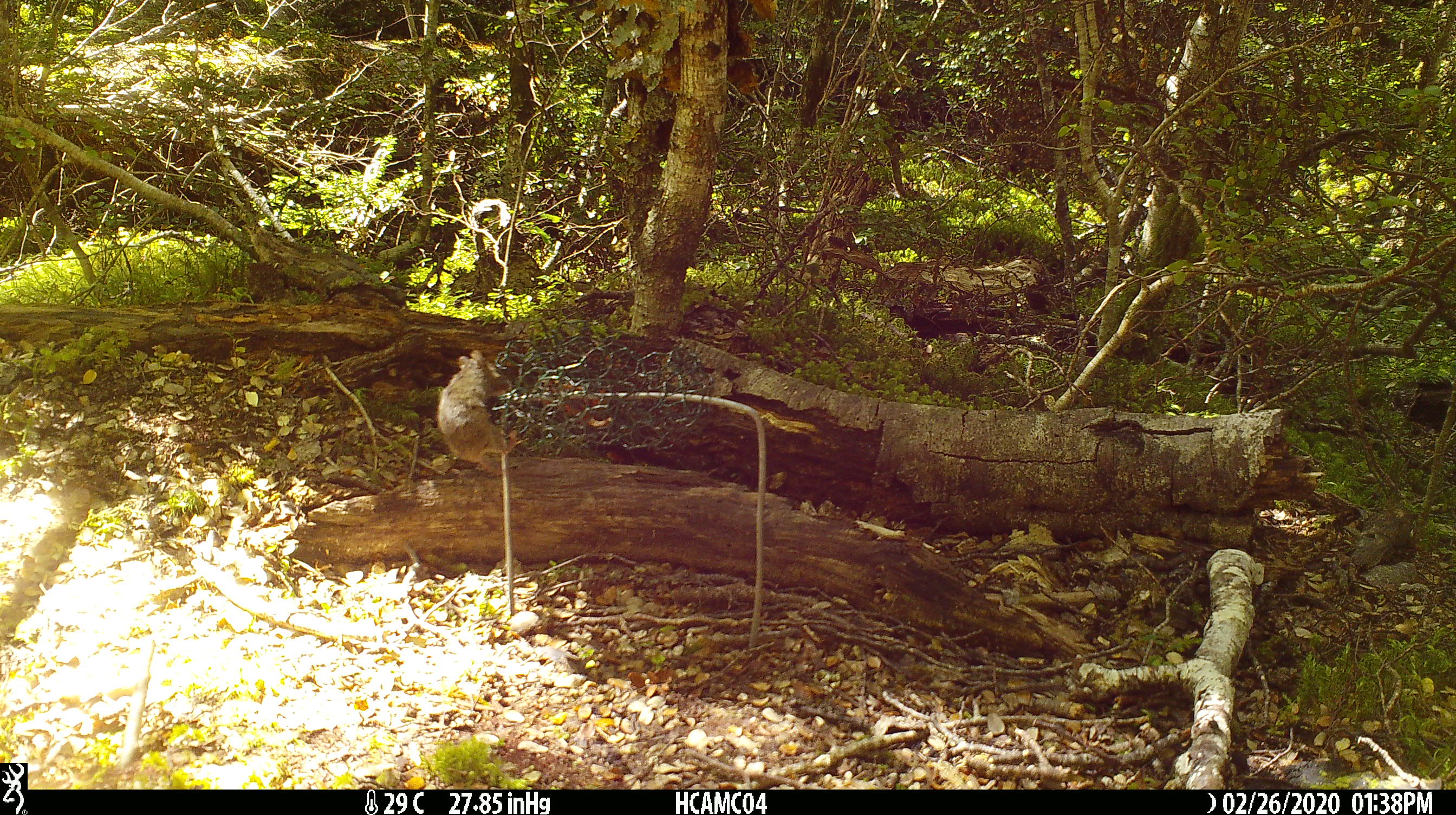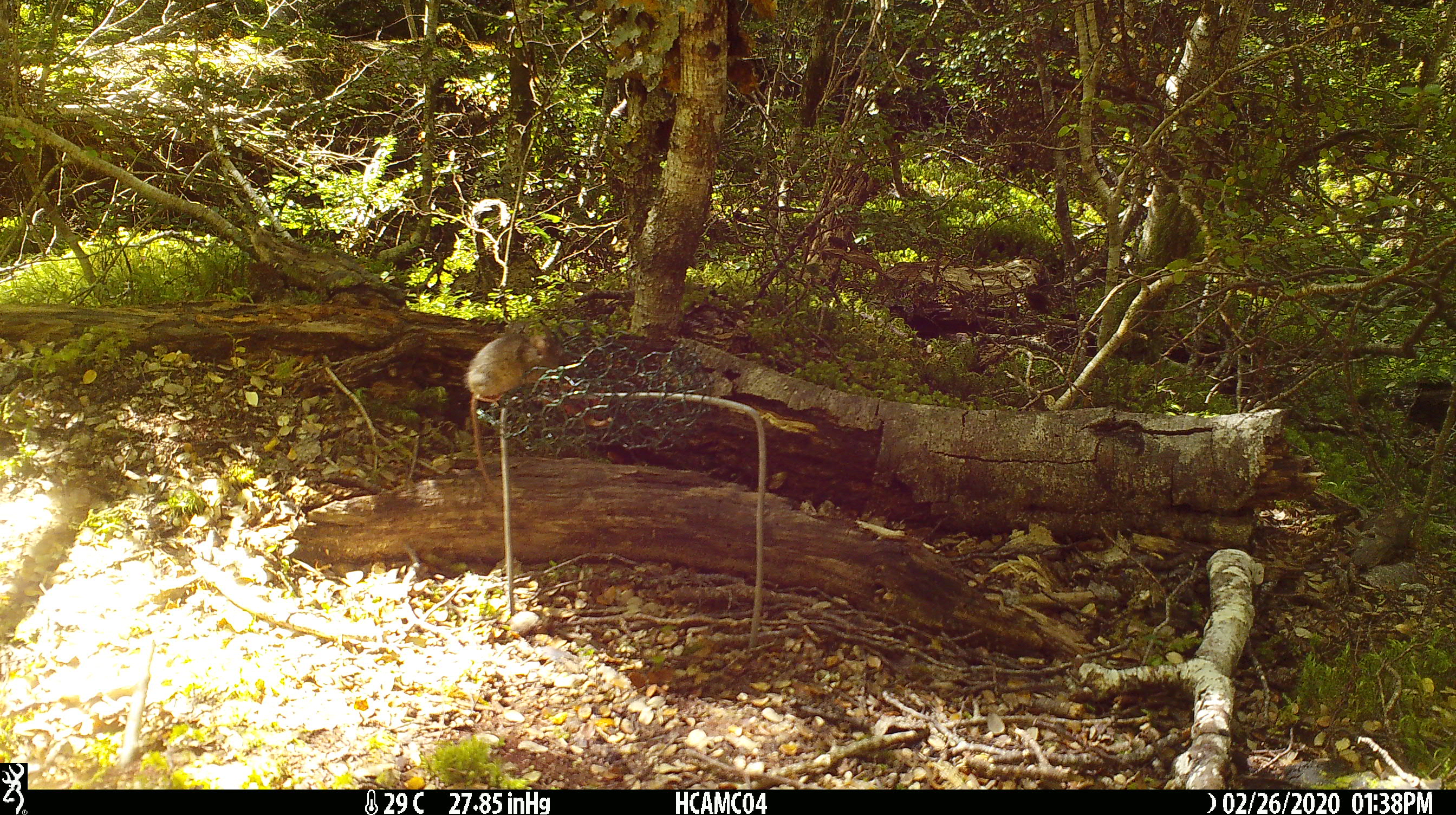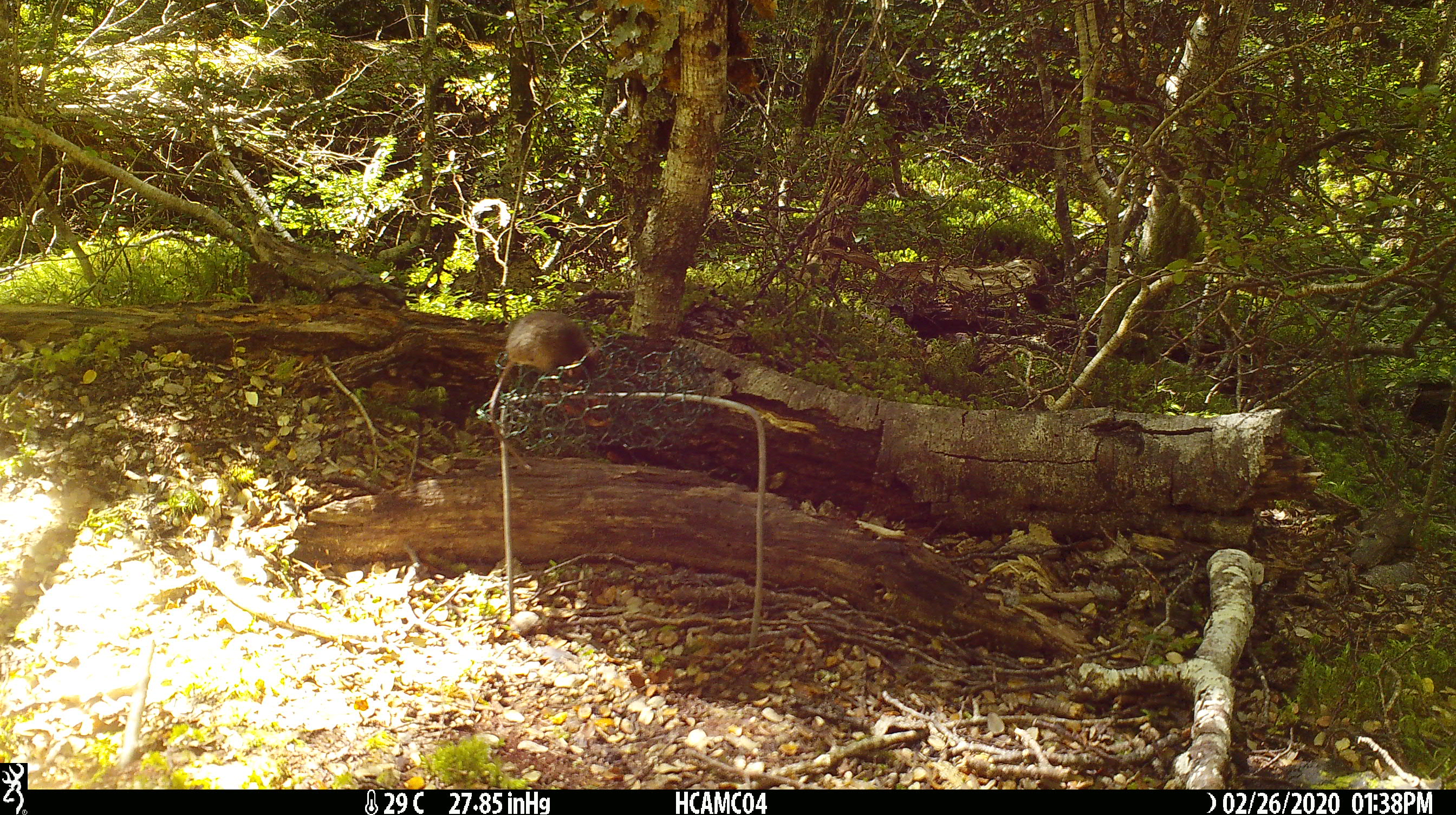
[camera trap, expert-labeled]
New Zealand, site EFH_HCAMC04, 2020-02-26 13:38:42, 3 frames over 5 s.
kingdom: Animalia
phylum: Chordata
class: Mammalia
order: Rodentia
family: Muridae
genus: Mus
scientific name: Mus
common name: mouse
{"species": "mouse (Mus)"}